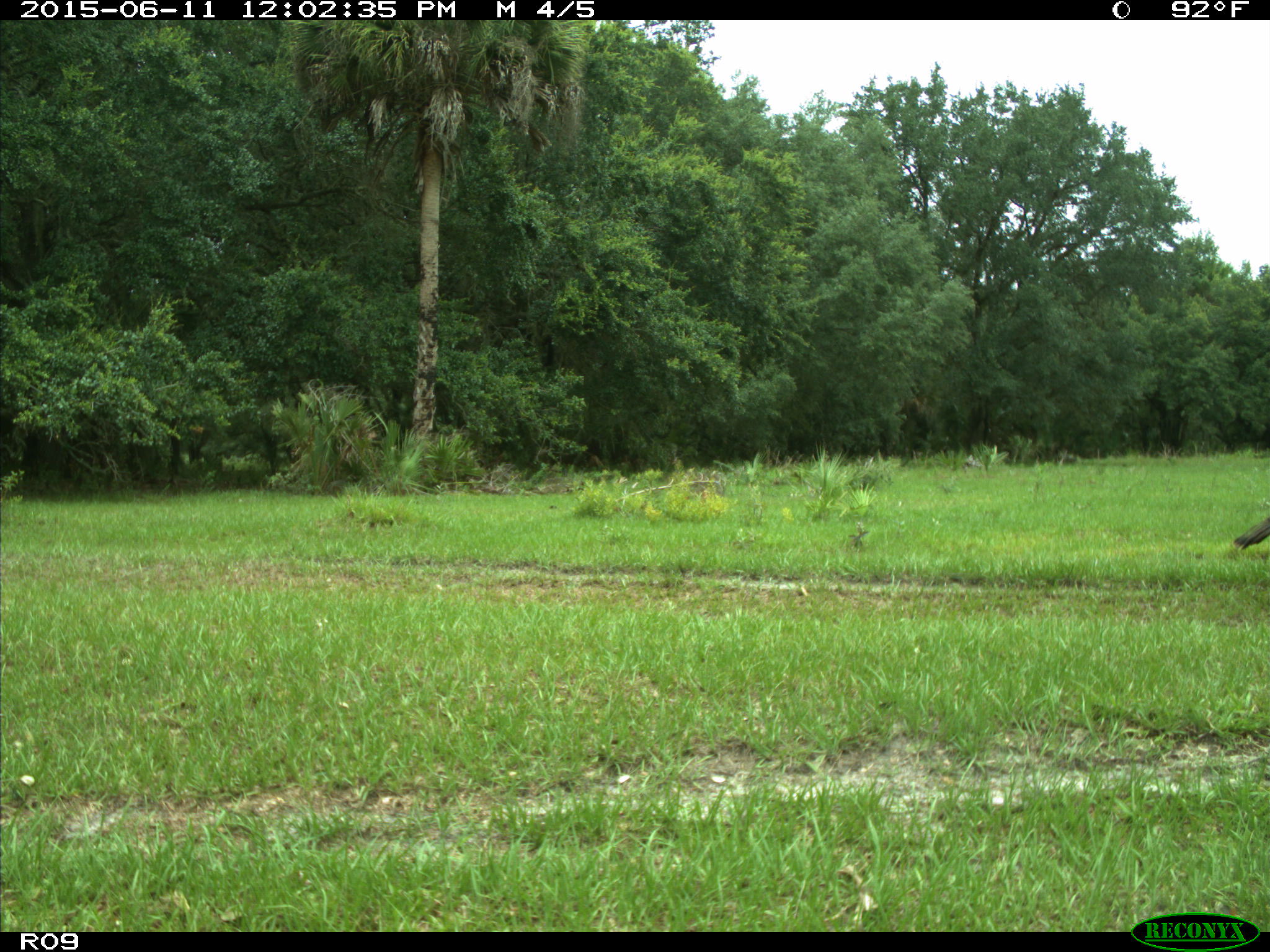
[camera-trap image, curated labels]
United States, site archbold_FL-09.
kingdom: Animalia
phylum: Chordata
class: Aves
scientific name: Aves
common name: birds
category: unidentified bird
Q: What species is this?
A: Unidentified bird (birds) (Aves).